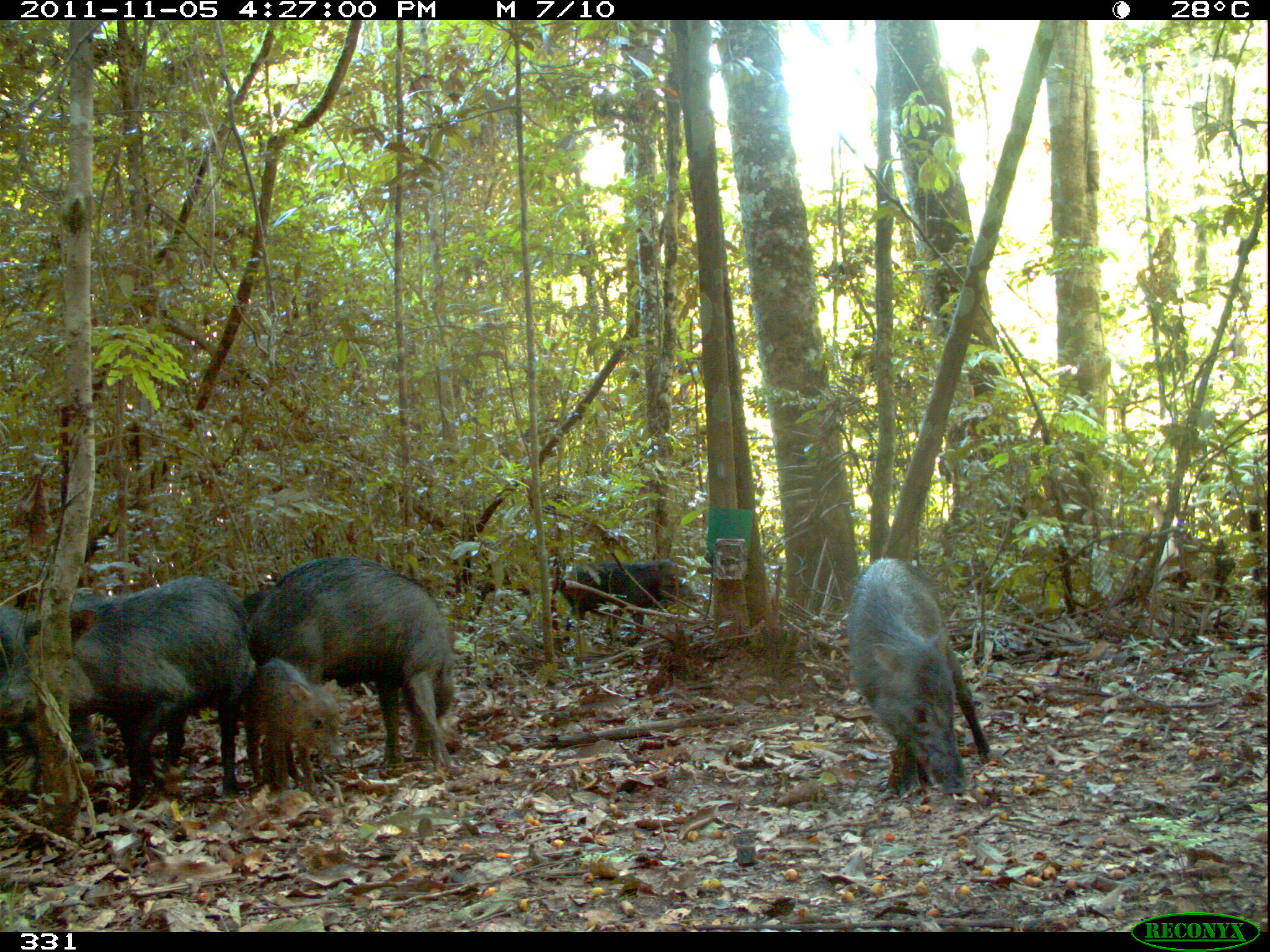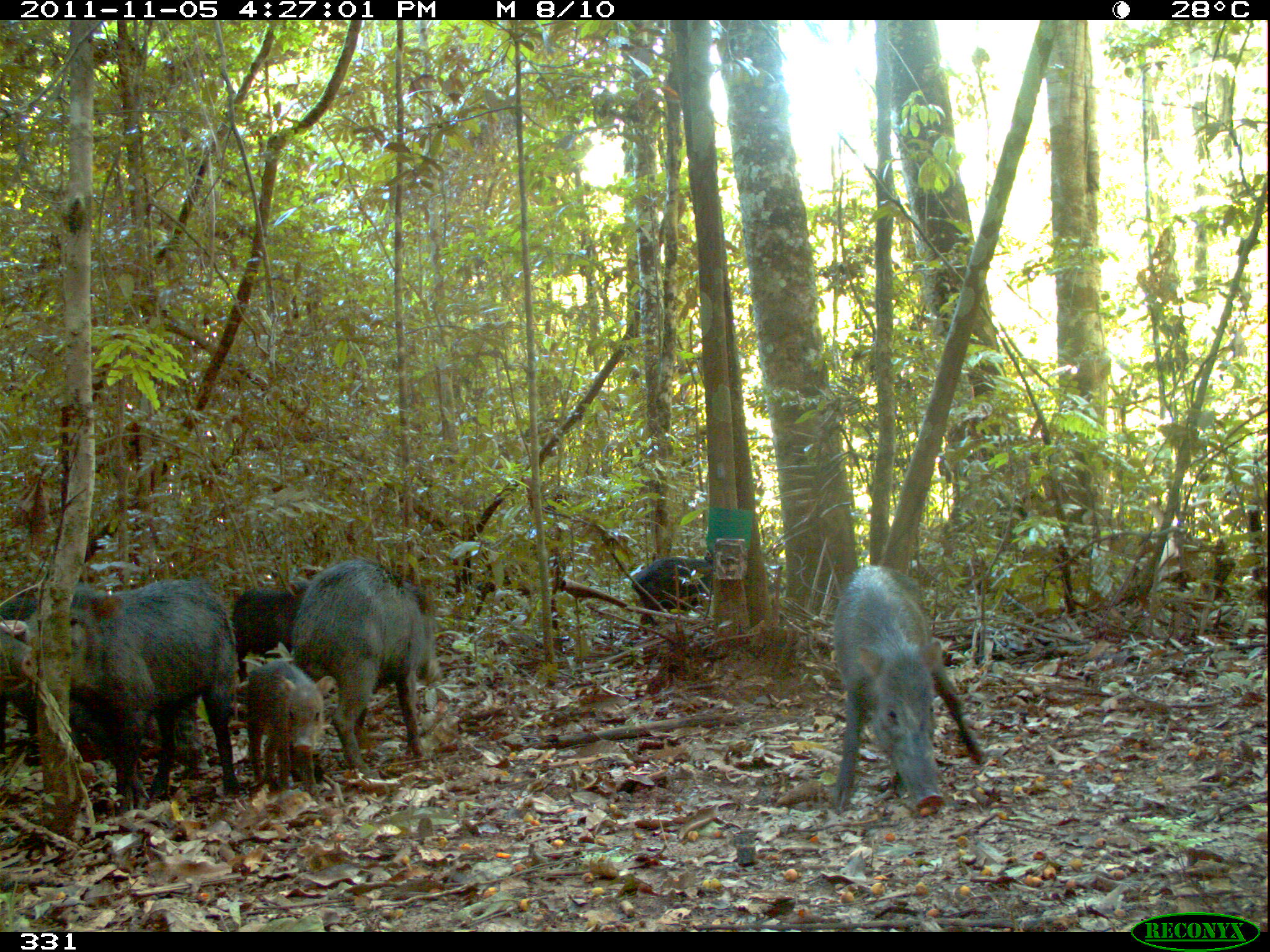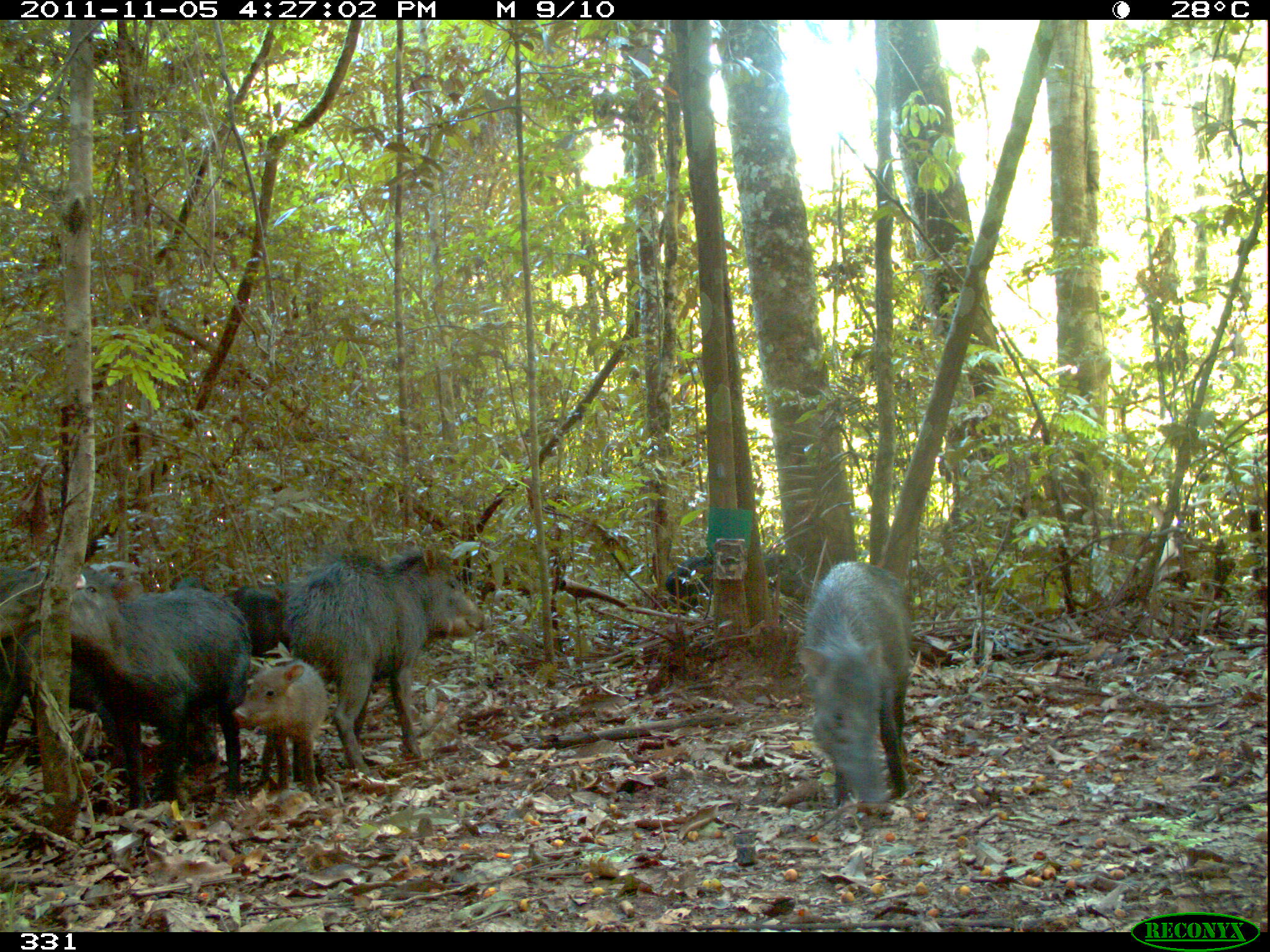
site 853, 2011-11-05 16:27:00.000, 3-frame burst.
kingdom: Animalia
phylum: Chordata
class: Mammalia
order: Artiodactyla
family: Tayassuidae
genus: Tayassu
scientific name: Tayassu pecari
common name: white-lipped peccary